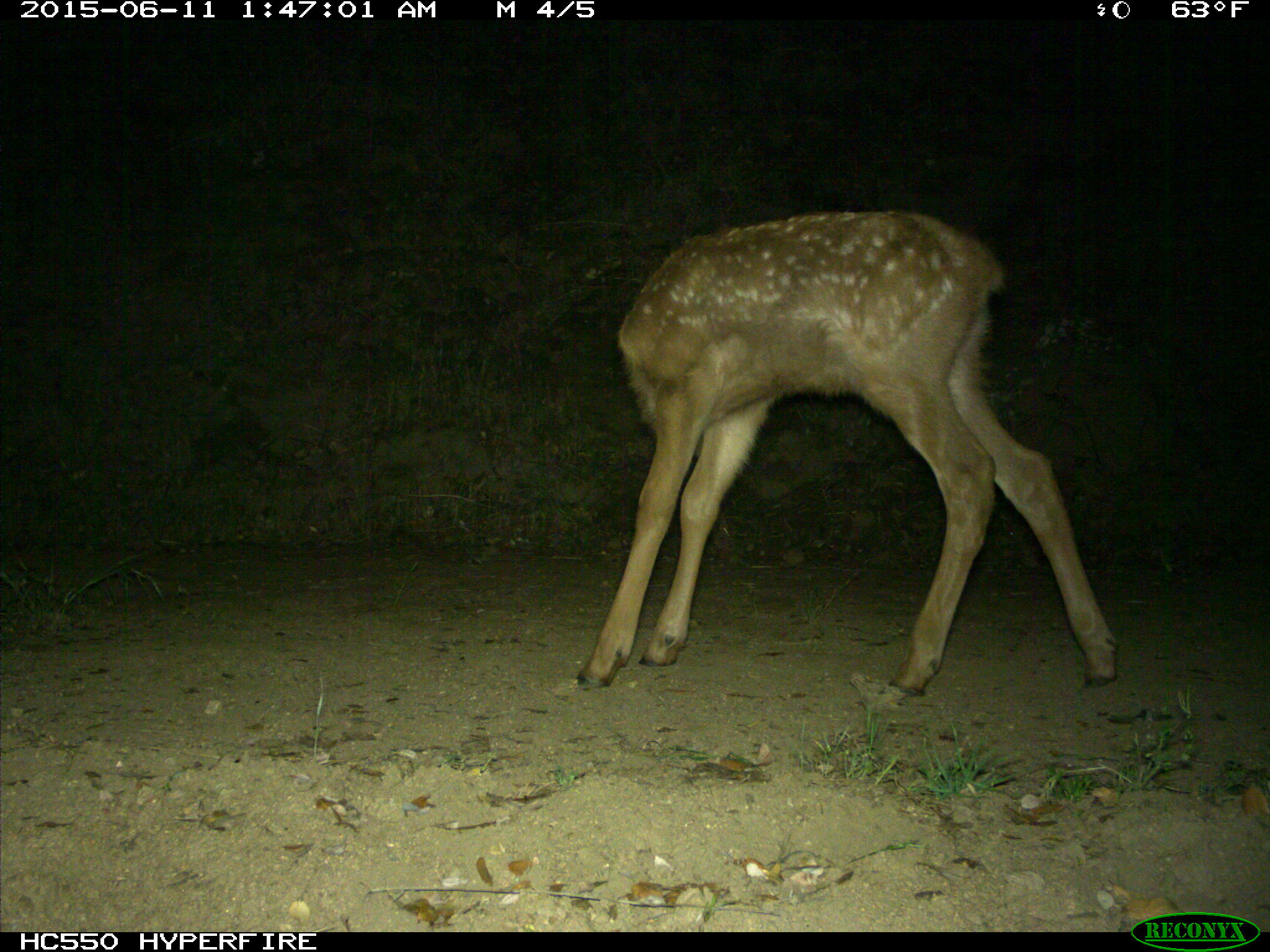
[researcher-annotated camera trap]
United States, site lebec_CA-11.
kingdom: Animalia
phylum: Chordata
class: Mammalia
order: Artiodactyla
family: Cervidae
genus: Cervus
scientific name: Cervus canadensis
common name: elk